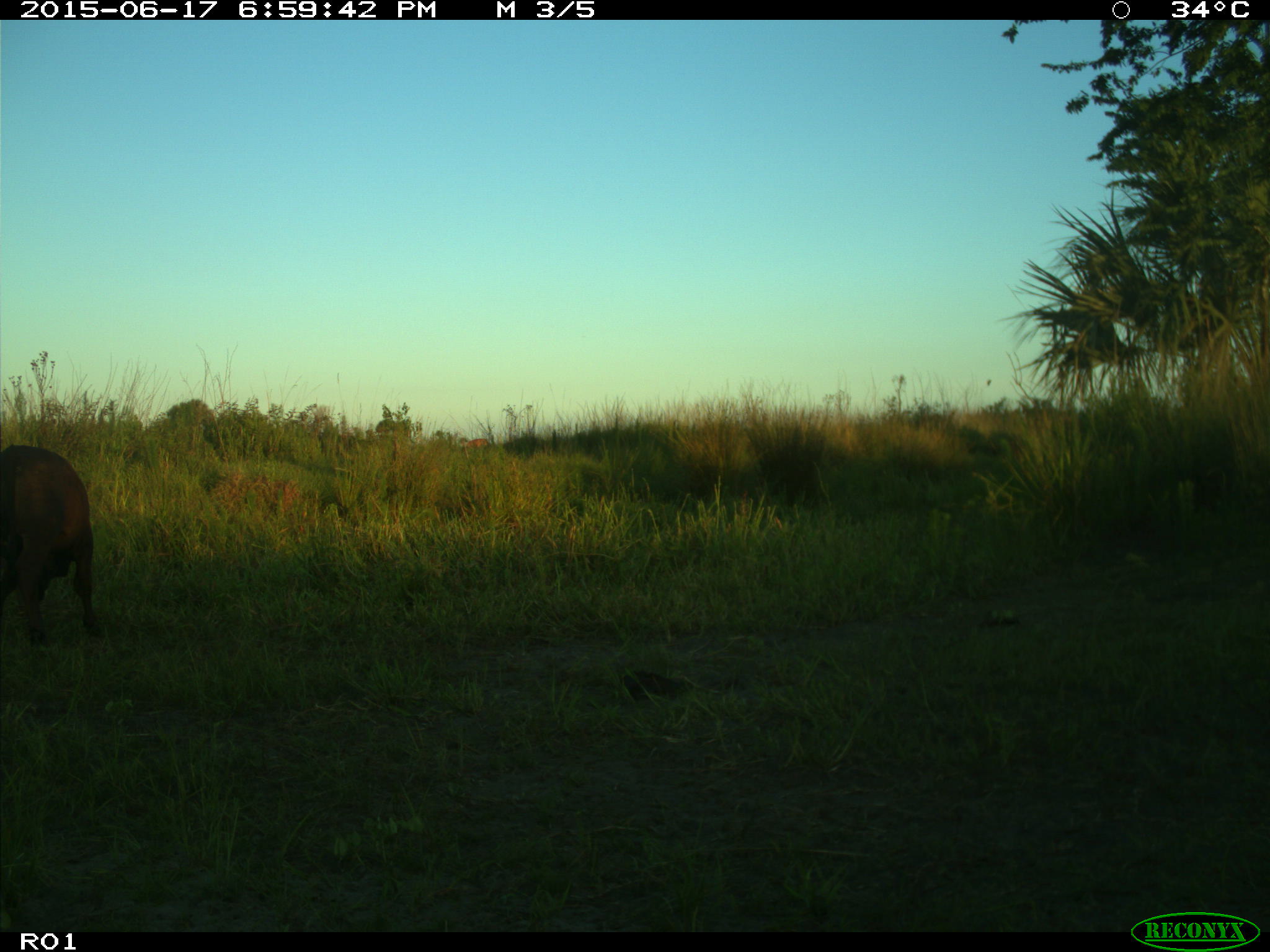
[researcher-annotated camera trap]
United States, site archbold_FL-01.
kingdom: Animalia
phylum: Chordata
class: Mammalia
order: Artiodactyla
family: Bovidae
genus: Bos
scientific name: Bos taurus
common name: domestic cow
Bos taurus (domestic cow).